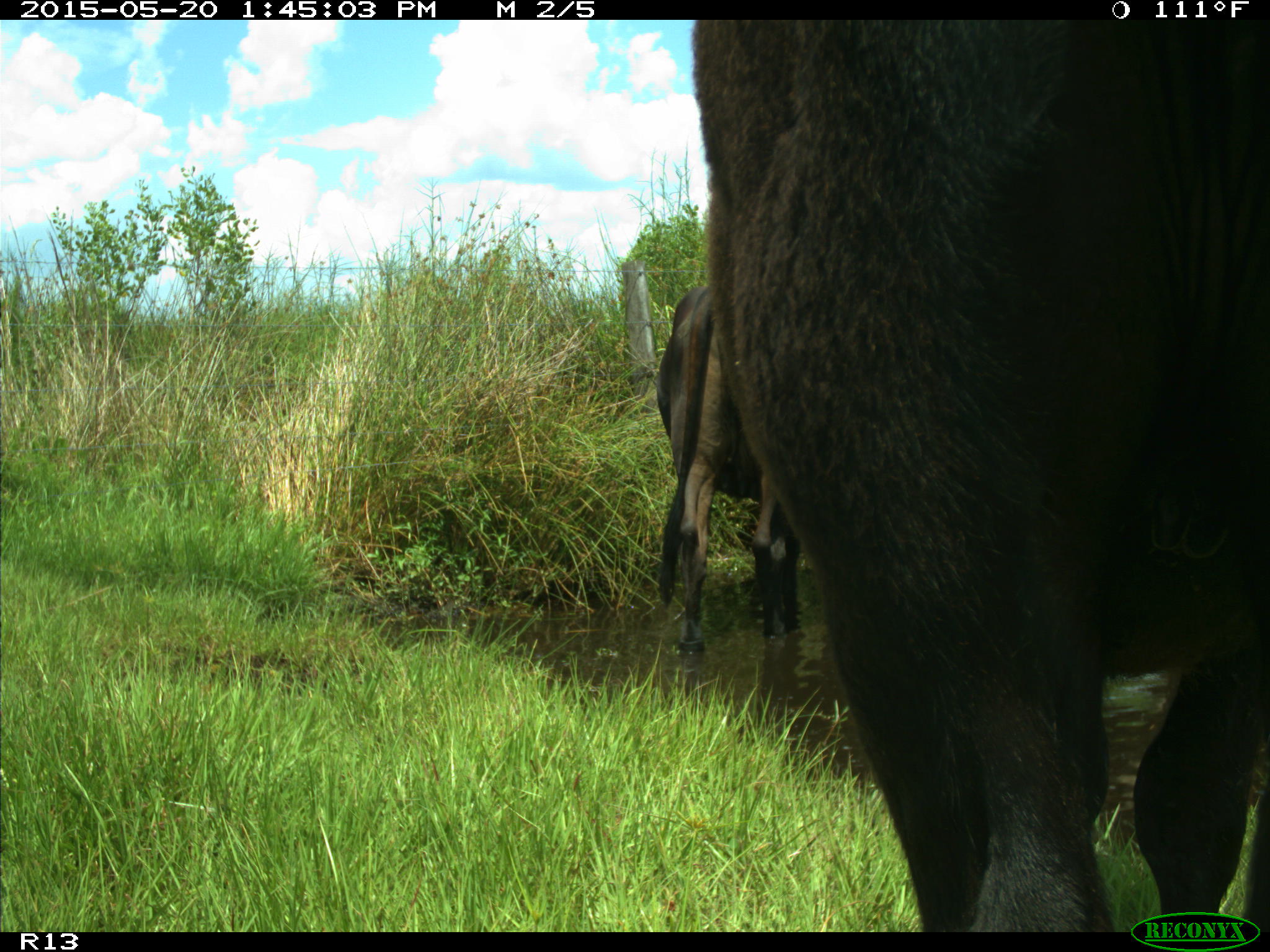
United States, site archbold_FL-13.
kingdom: Animalia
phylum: Chordata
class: Mammalia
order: Artiodactyla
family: Bovidae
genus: Bos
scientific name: Bos taurus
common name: domestic cow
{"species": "Bos taurus (domestic cow)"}